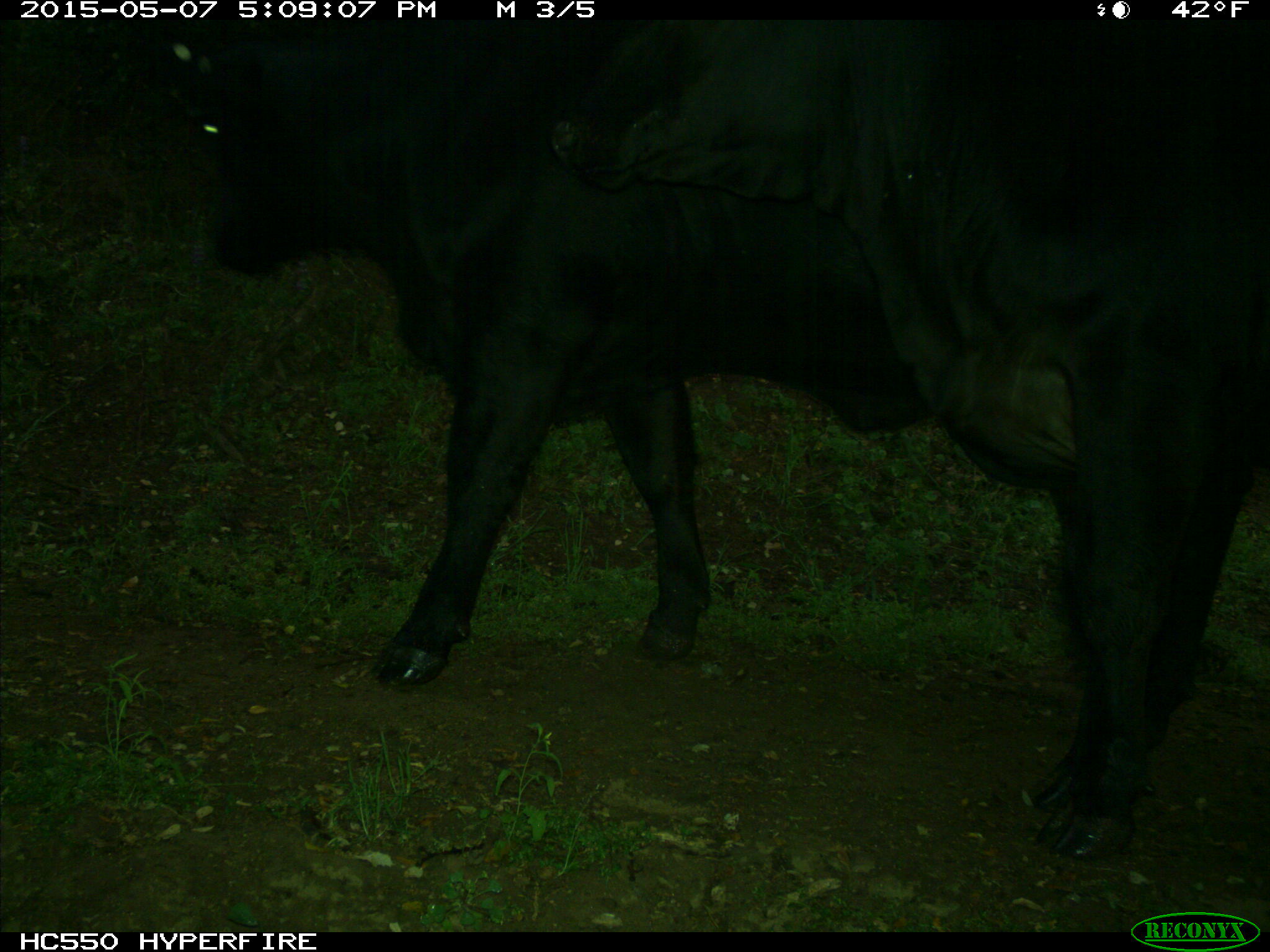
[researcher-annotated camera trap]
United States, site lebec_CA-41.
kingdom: Animalia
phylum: Chordata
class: Mammalia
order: Artiodactyla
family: Bovidae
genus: Bos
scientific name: Bos taurus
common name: domestic cow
Bos taurus (domestic cow).